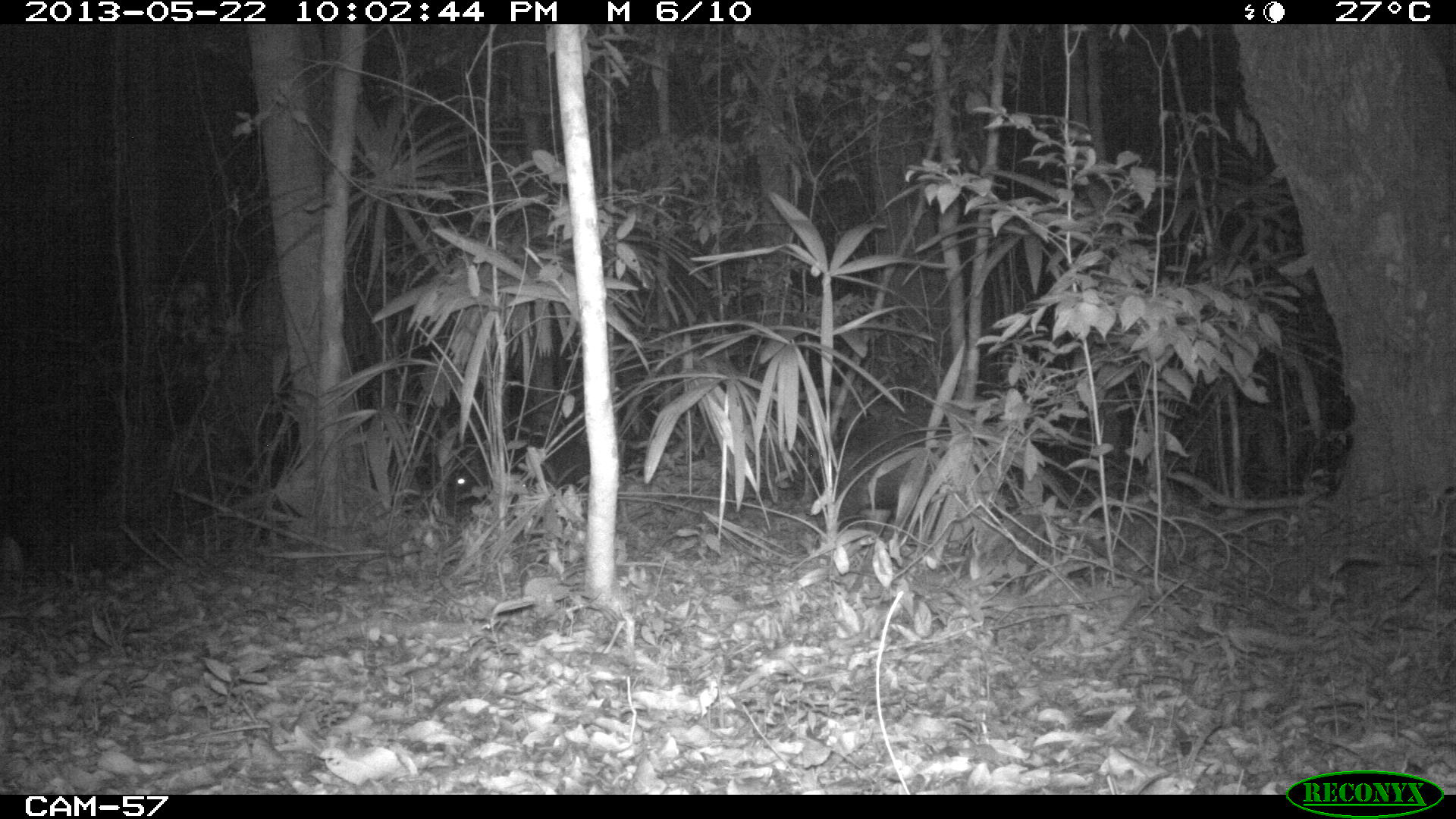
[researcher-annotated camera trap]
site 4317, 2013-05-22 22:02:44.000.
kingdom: Animalia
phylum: Chordata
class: Mammalia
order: Artiodactyla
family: Tayassuidae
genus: Tayassu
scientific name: Tayassu pecari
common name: white-lipped peccary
Tayassu pecari (white-lipped peccary), count 28.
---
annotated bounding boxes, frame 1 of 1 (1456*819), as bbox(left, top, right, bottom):
tayassu pecari: bbox(816, 405, 951, 532); bbox(453, 434, 589, 501)